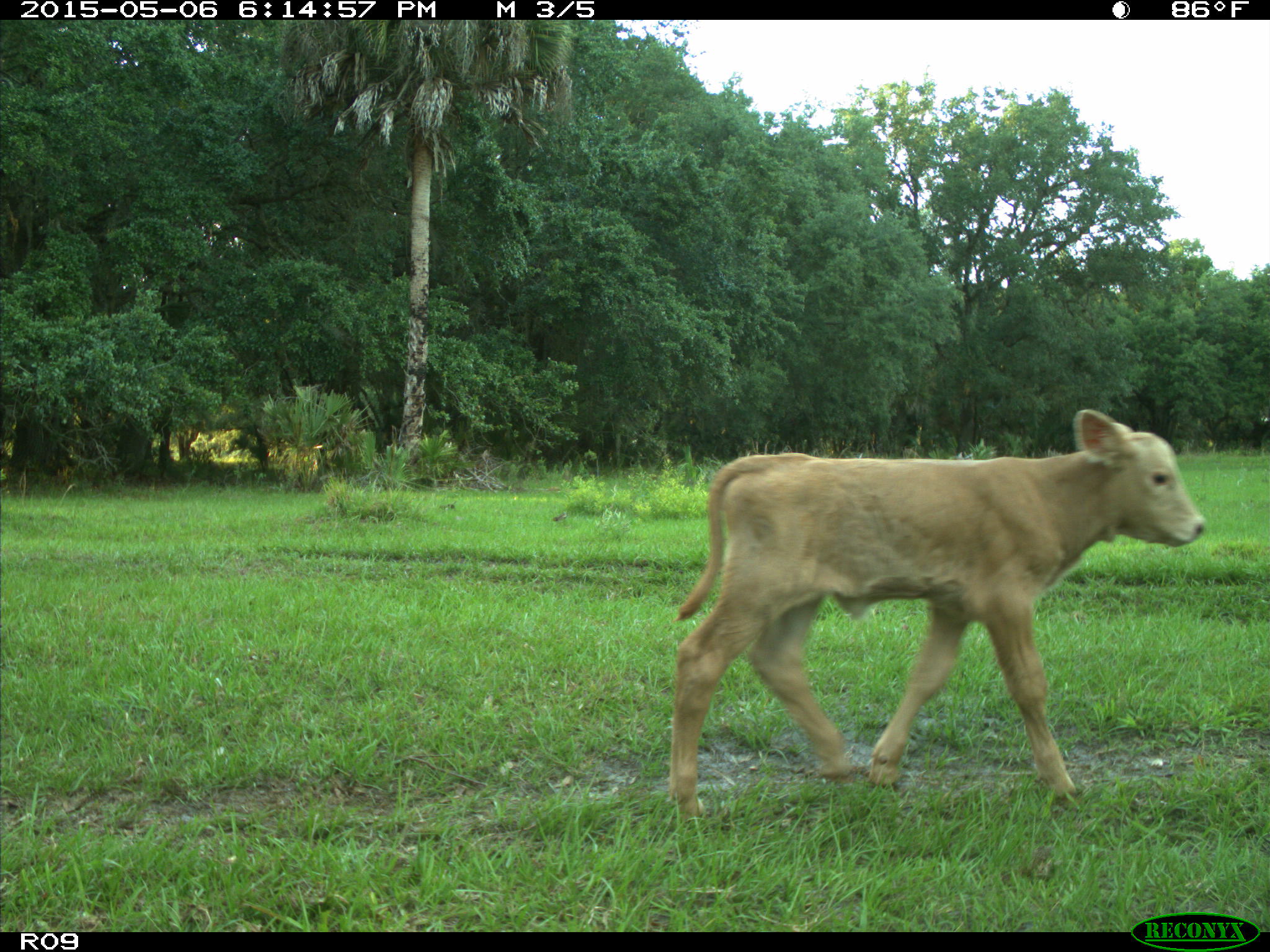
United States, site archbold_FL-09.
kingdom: Animalia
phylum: Chordata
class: Mammalia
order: Artiodactyla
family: Bovidae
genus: Bos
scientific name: Bos taurus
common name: domestic cow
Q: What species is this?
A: Bos taurus (domestic cow).